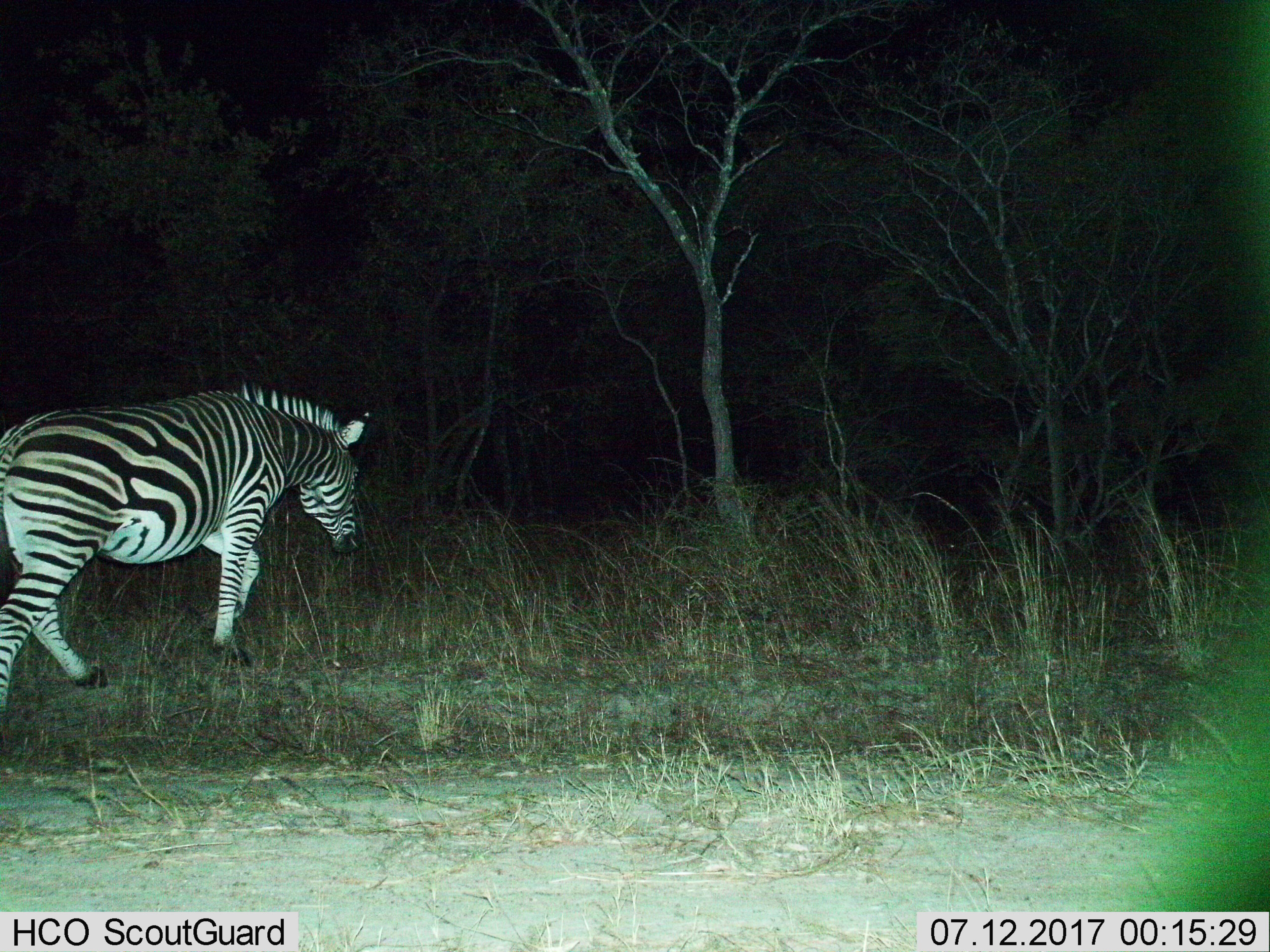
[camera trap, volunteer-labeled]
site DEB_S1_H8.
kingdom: Animalia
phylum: Chordata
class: Mammalia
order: Perissodactyla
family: Equidae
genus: Equus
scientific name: Equus quagga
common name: plains zebra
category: zebraplains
Zebraplains (plains zebra) (Equus quagga), count 1. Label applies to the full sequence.